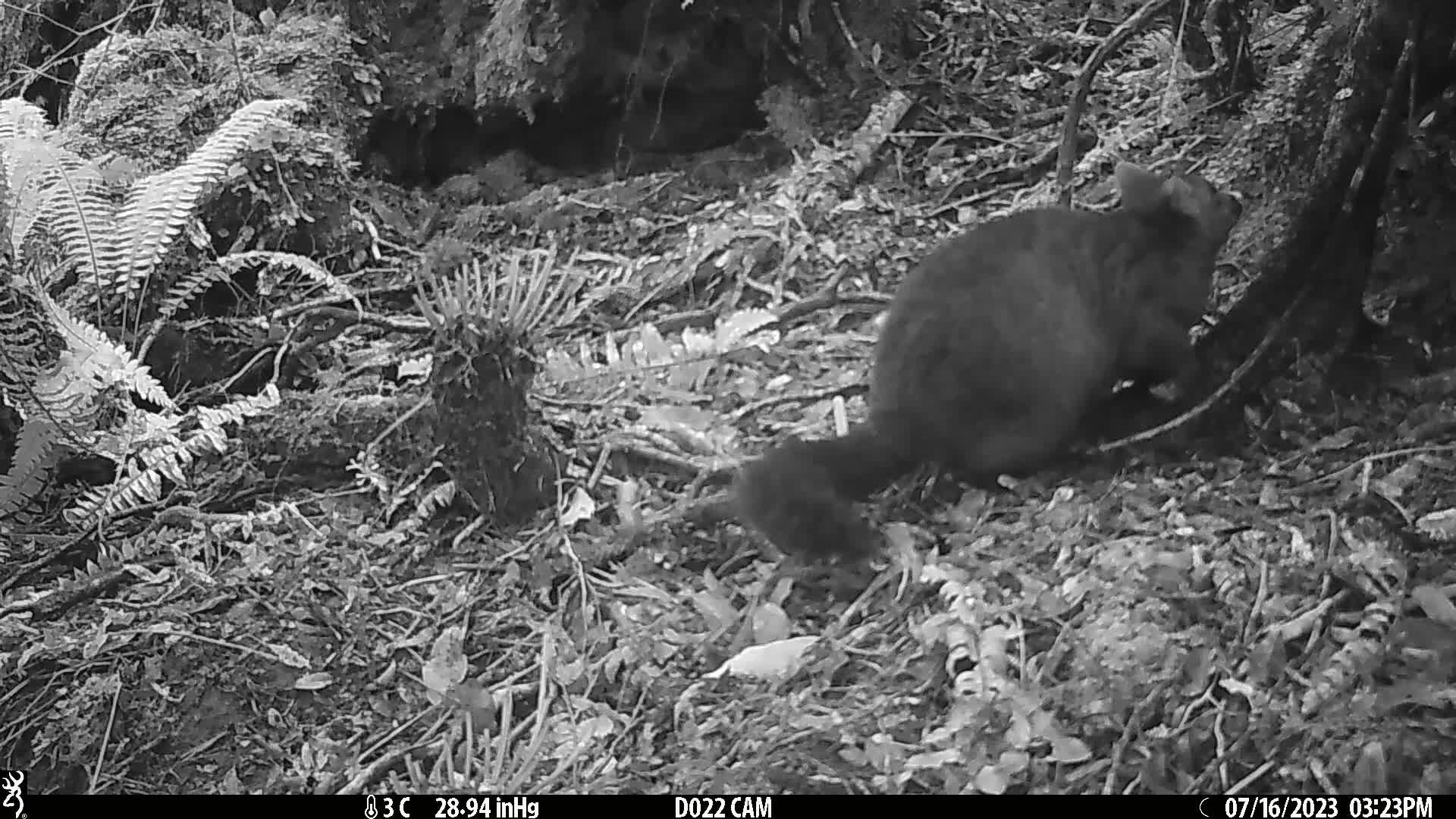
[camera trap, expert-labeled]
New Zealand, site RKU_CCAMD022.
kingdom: Animalia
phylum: Chordata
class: Mammalia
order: Diprotodontia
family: Phalangeridae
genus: Trichosurus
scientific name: Trichosurus vulpecula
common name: common brushtail possum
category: possum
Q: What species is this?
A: Possum (common brushtail possum) (Trichosurus vulpecula).